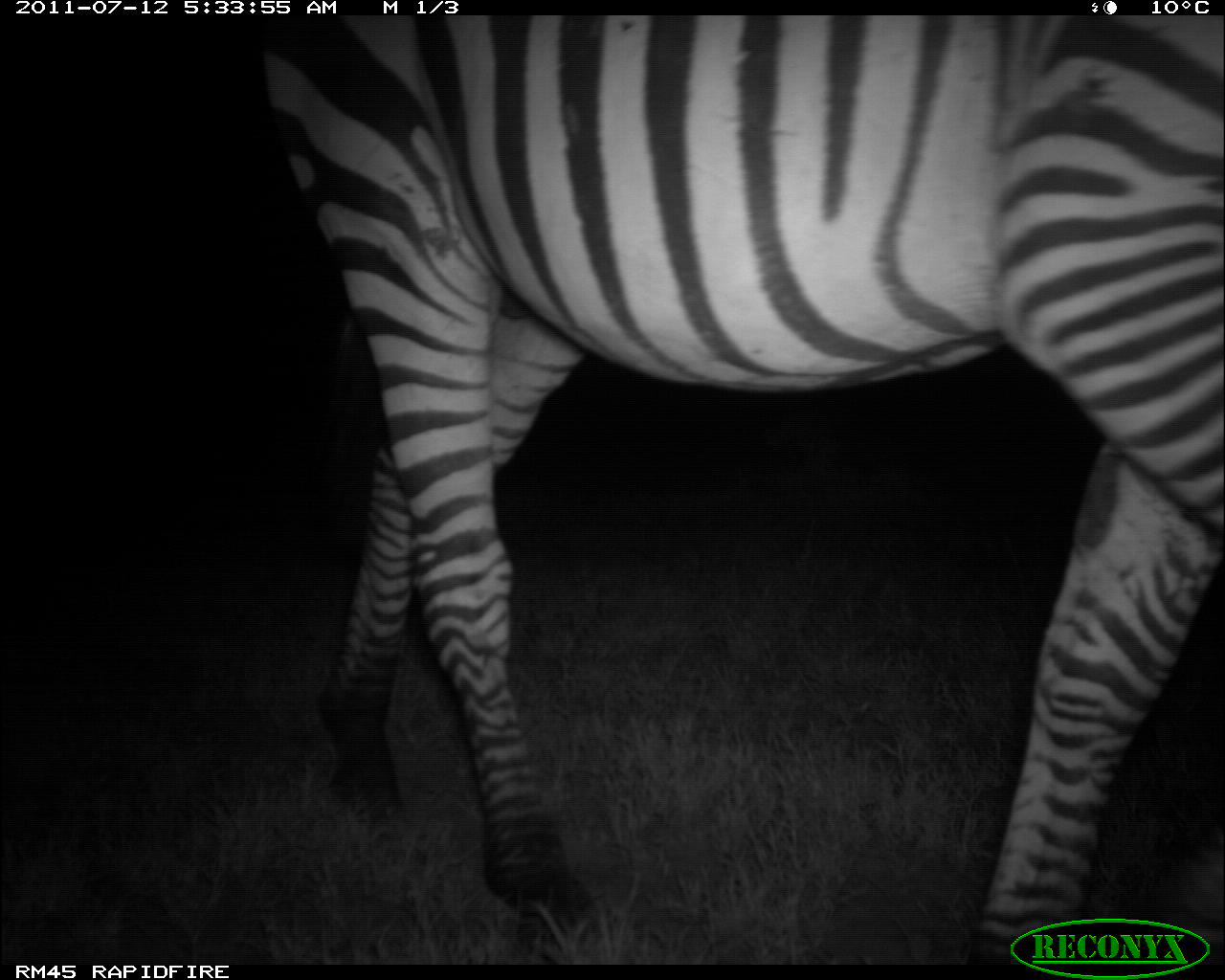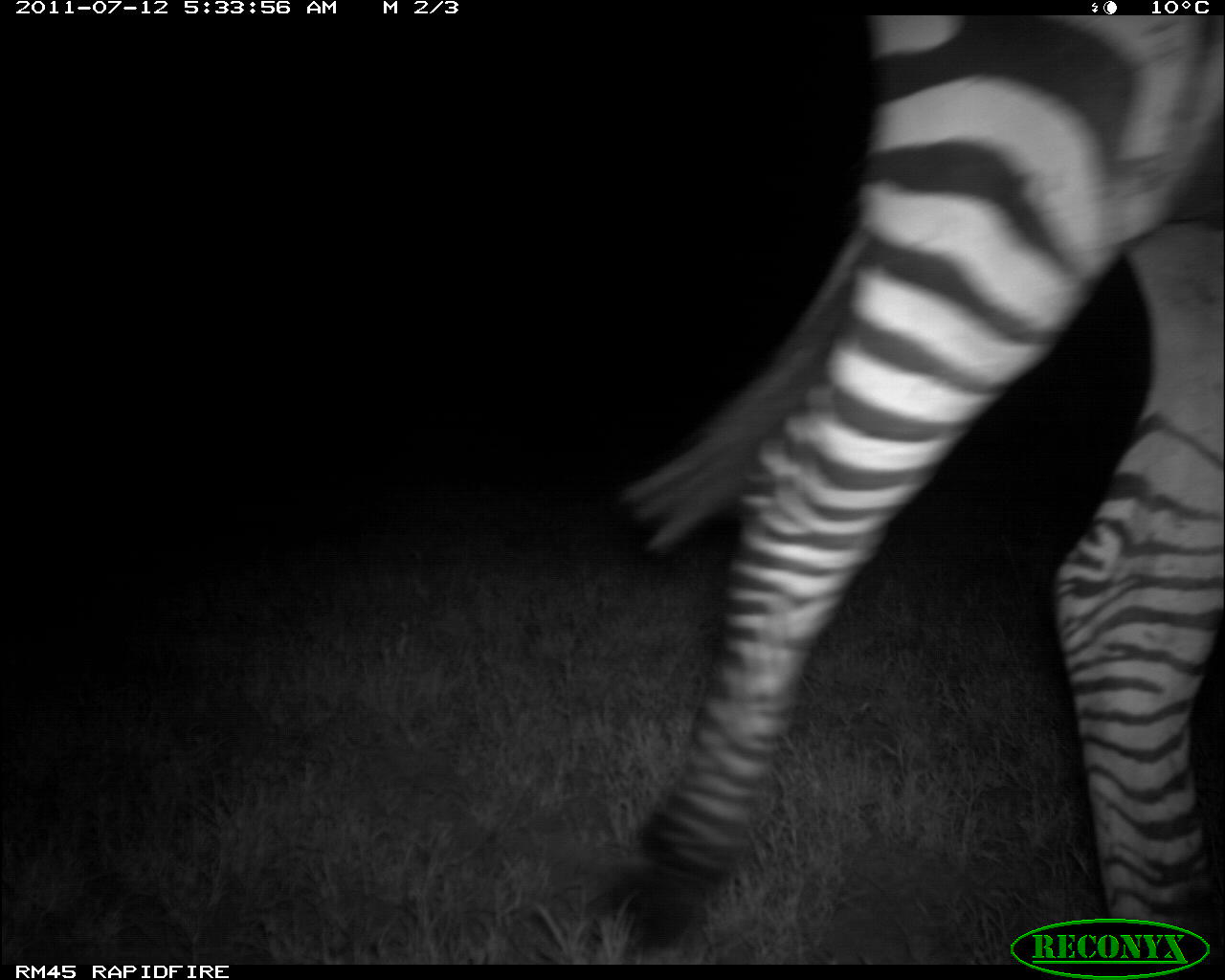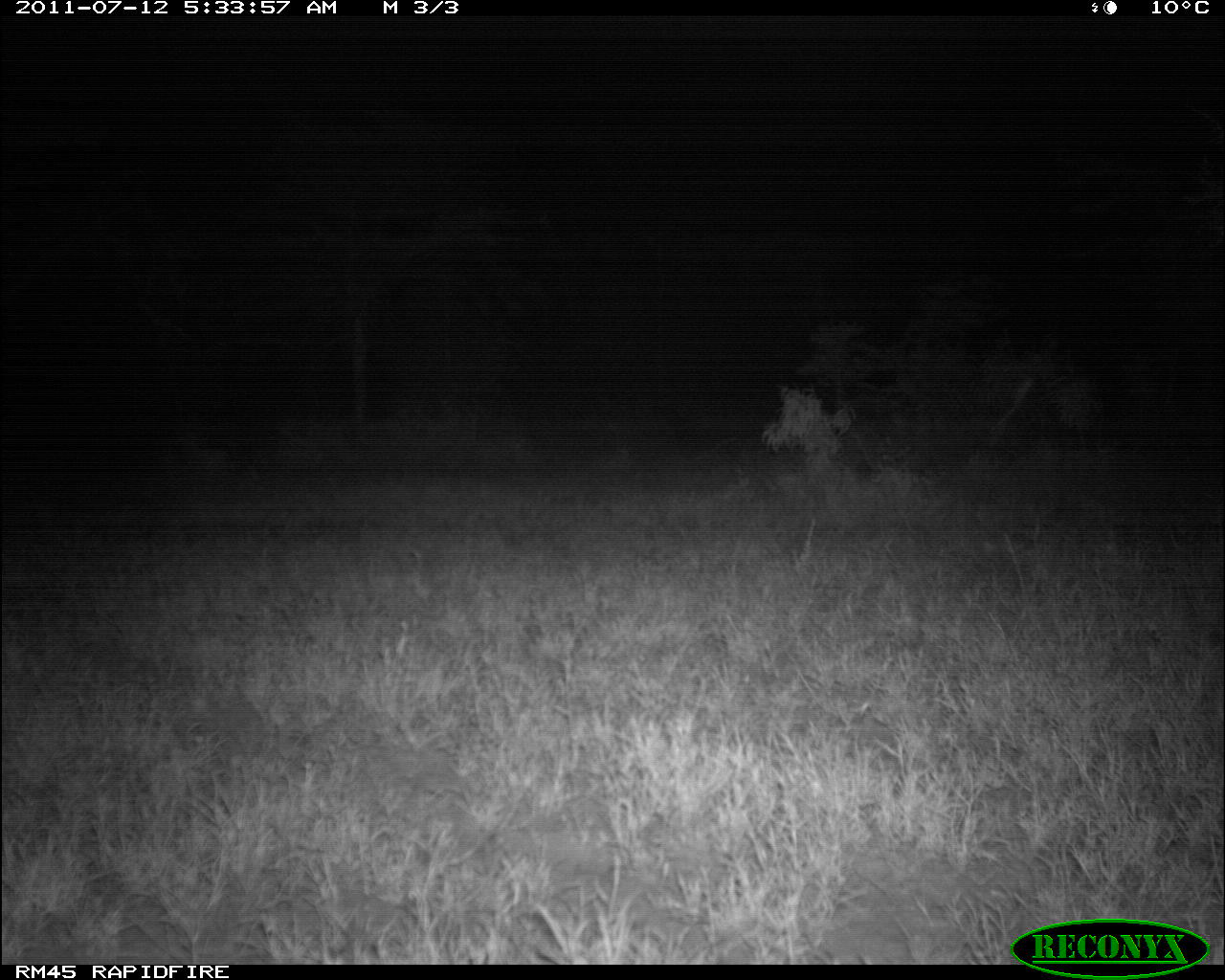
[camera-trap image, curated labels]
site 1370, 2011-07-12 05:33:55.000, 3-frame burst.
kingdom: Animalia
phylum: Chordata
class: Mammalia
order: Perissodactyla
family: Equidae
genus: Equus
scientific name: Equus quagga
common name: plains zebra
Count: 1.